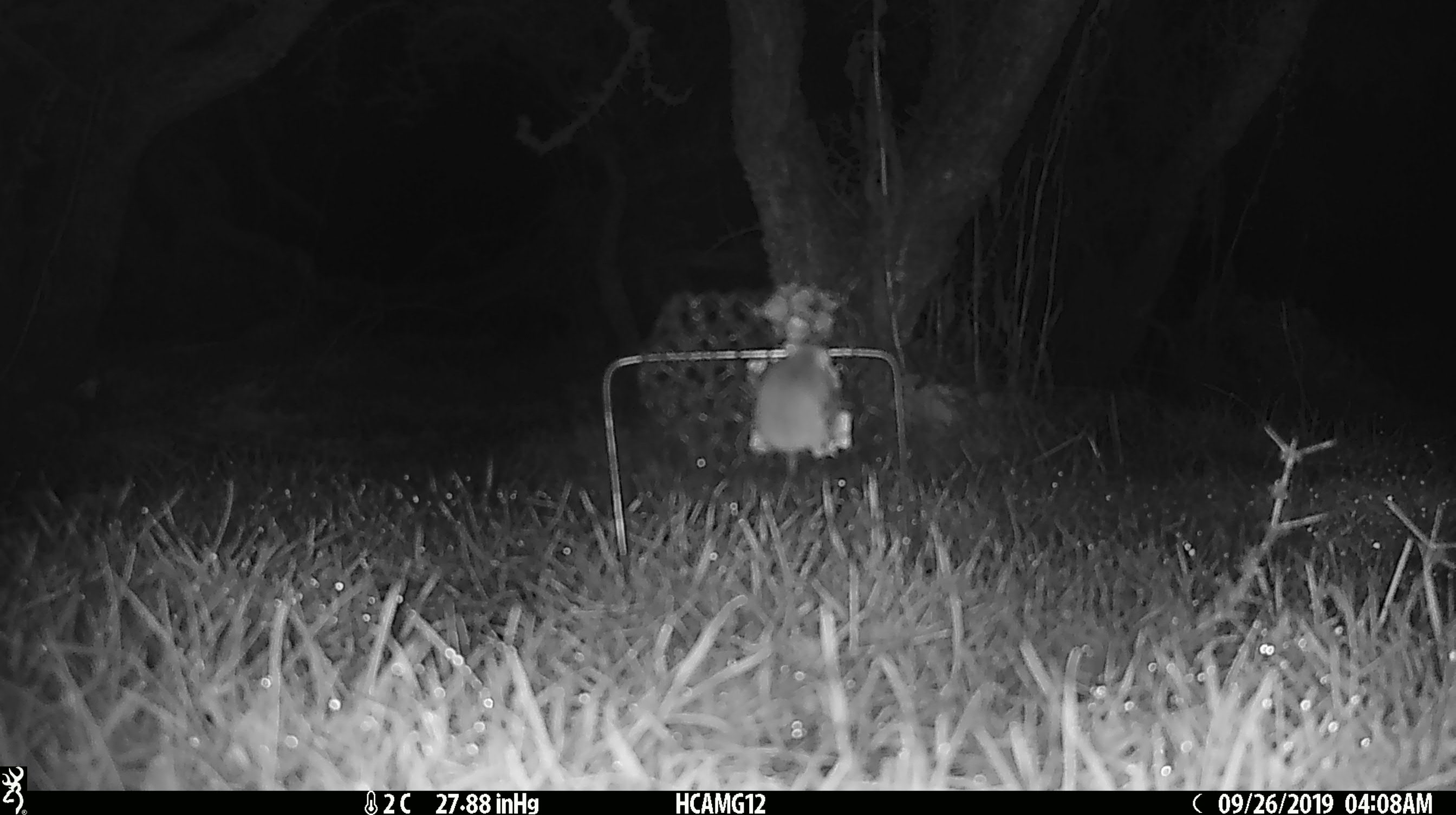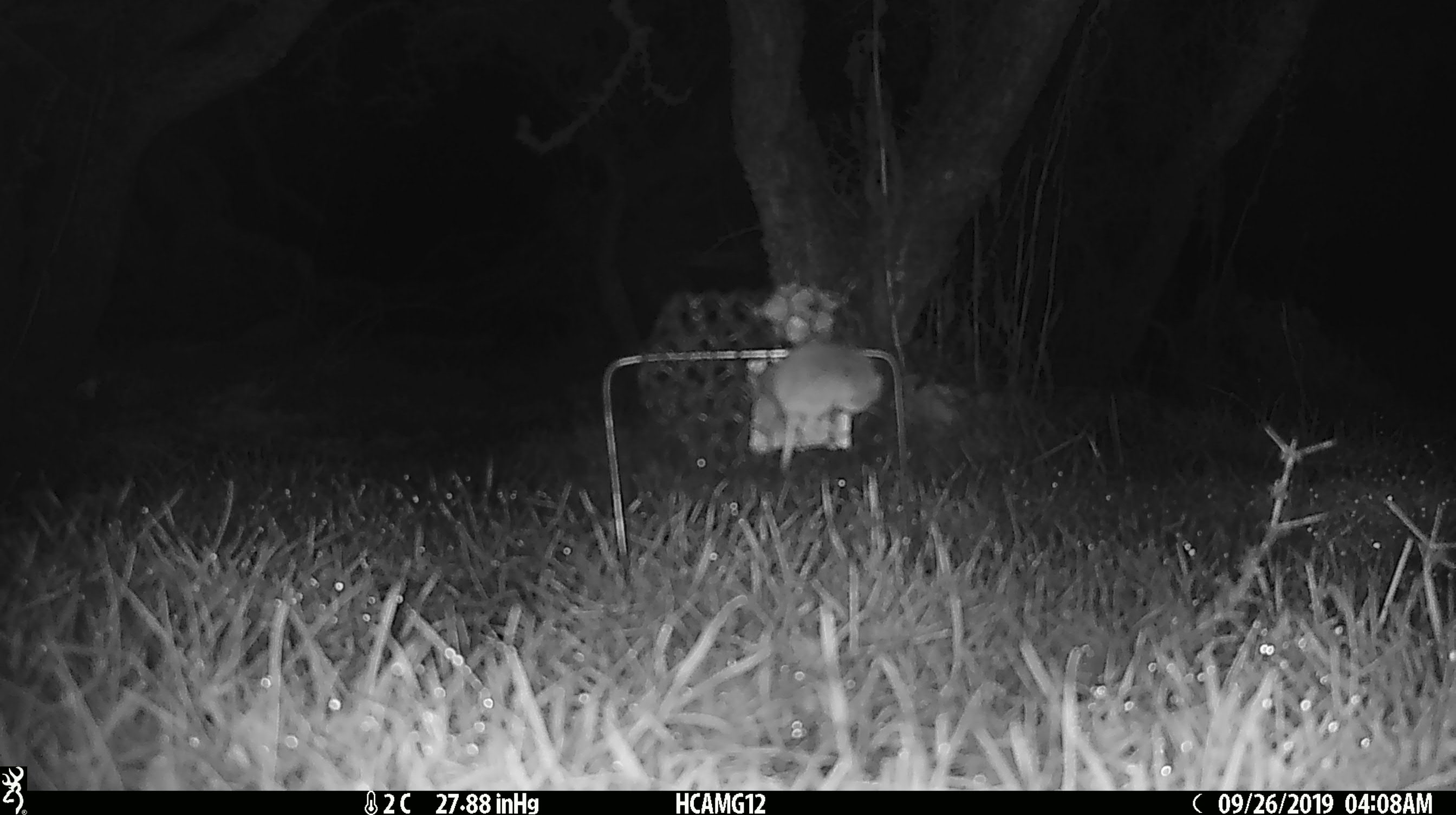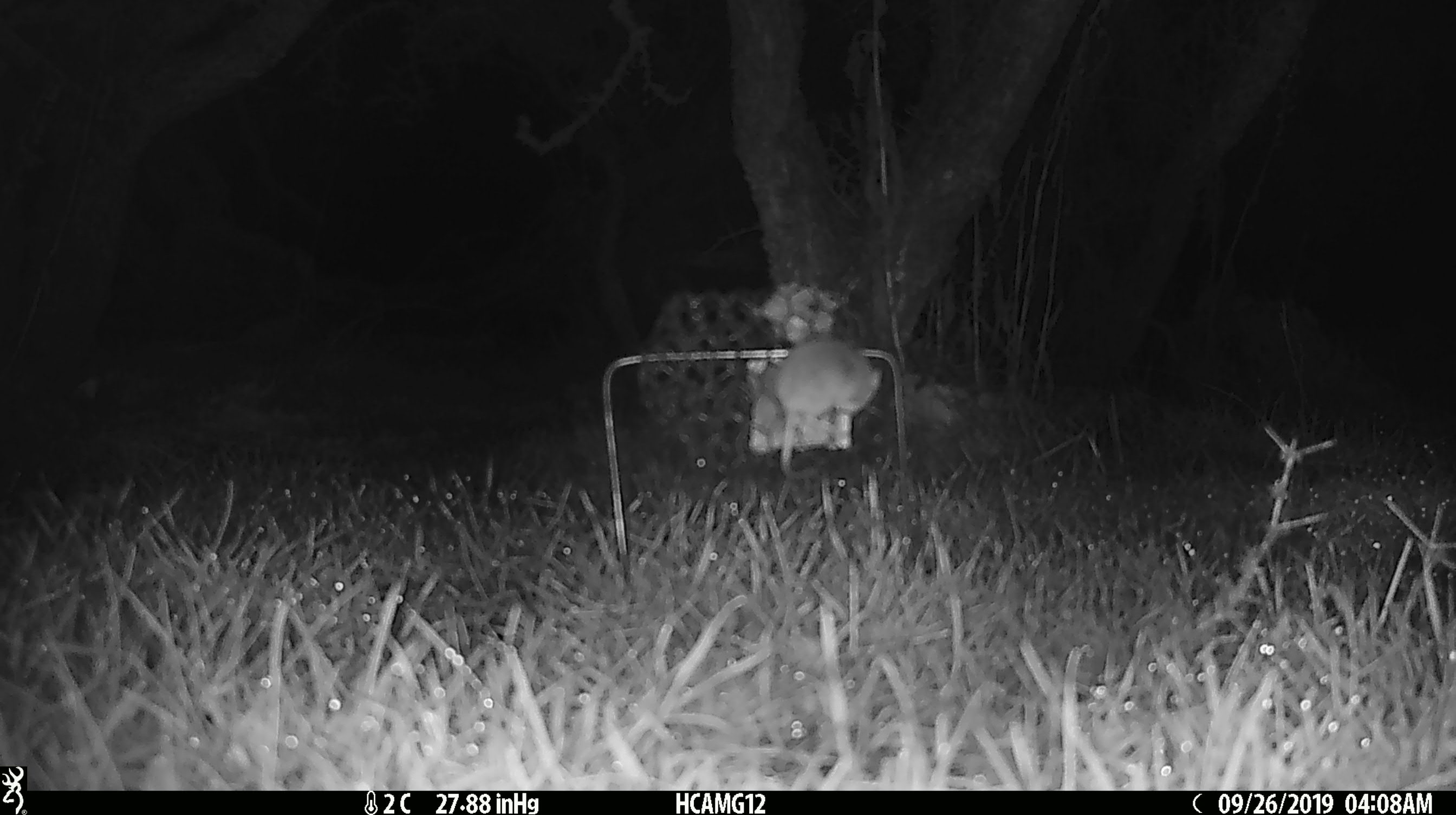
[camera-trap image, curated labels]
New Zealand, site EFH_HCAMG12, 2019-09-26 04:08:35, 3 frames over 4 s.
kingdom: Animalia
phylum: Chordata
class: Mammalia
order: Rodentia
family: Muridae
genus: Mus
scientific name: Mus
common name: mouse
Mouse (Mus).